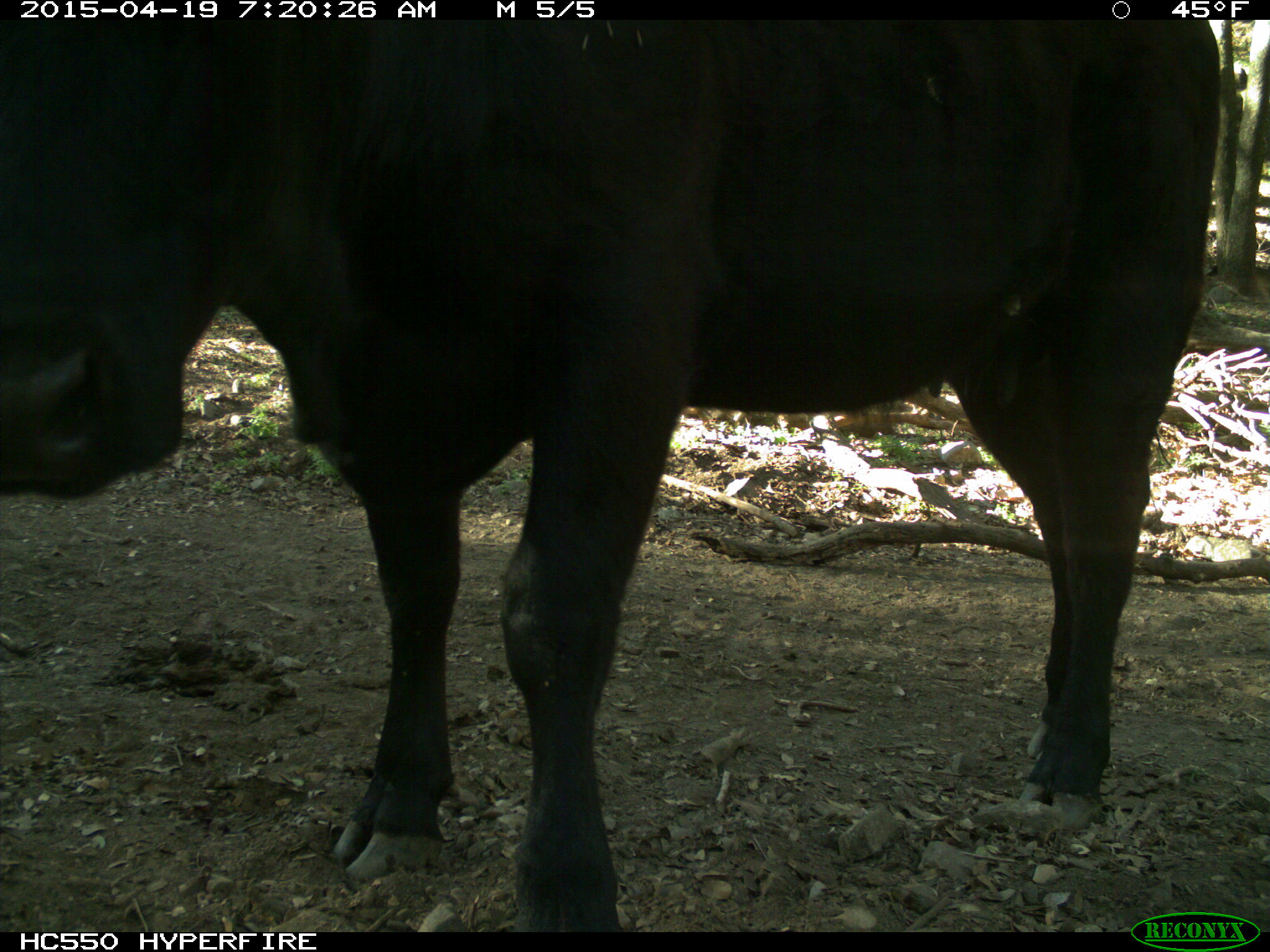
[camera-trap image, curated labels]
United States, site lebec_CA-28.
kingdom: Animalia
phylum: Chordata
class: Mammalia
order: Artiodactyla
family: Bovidae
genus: Bos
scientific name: Bos taurus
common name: domestic cow